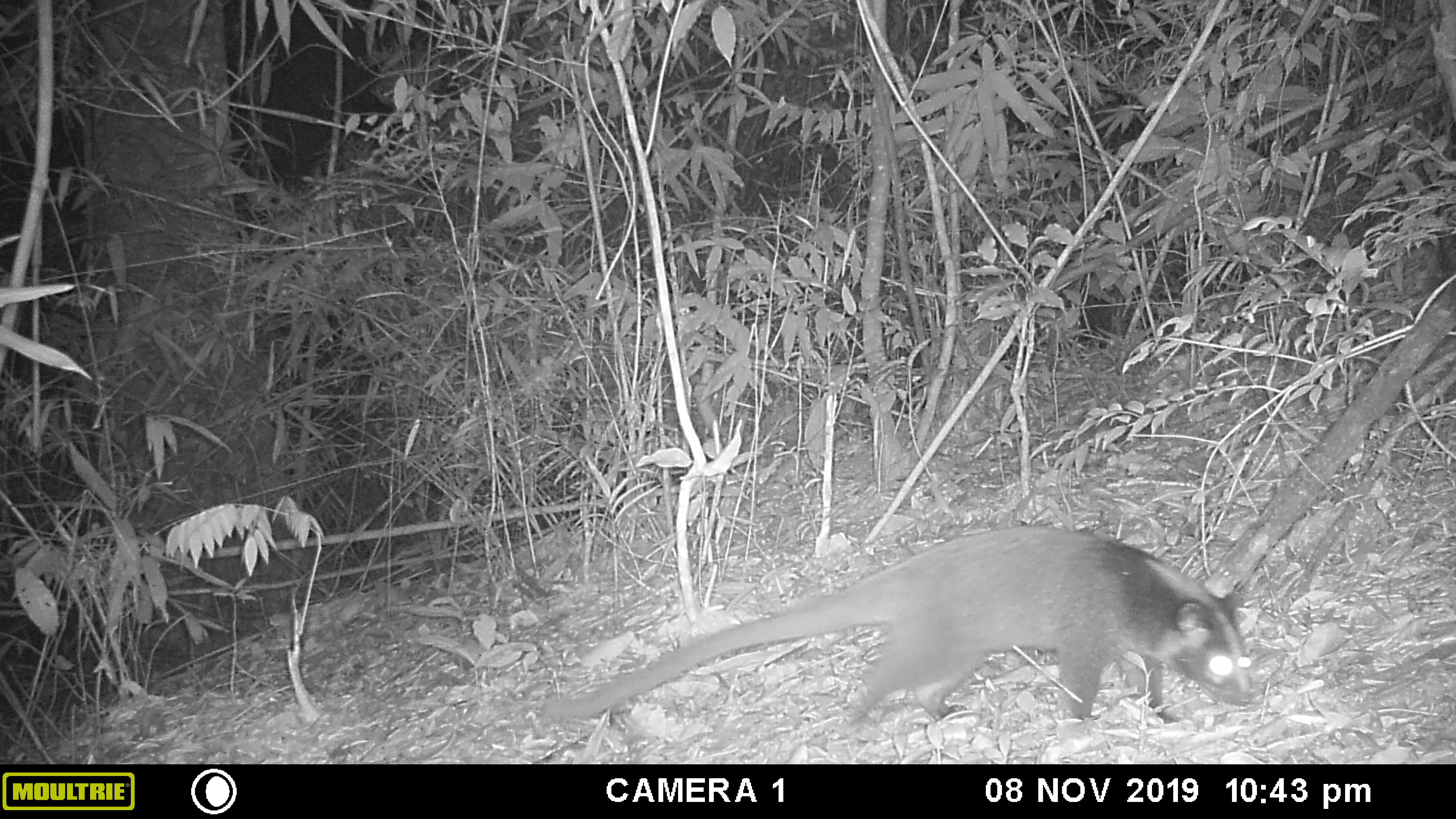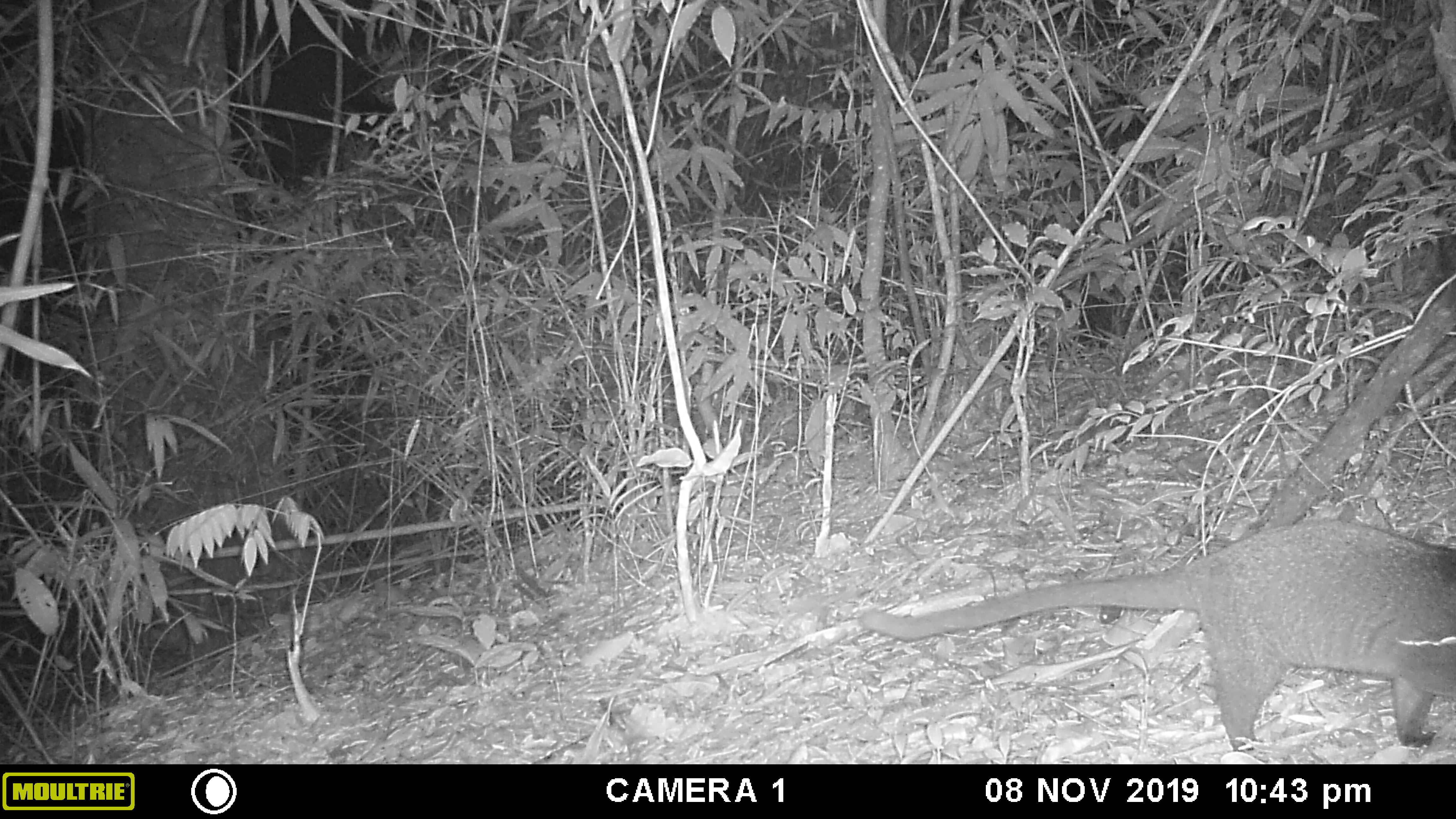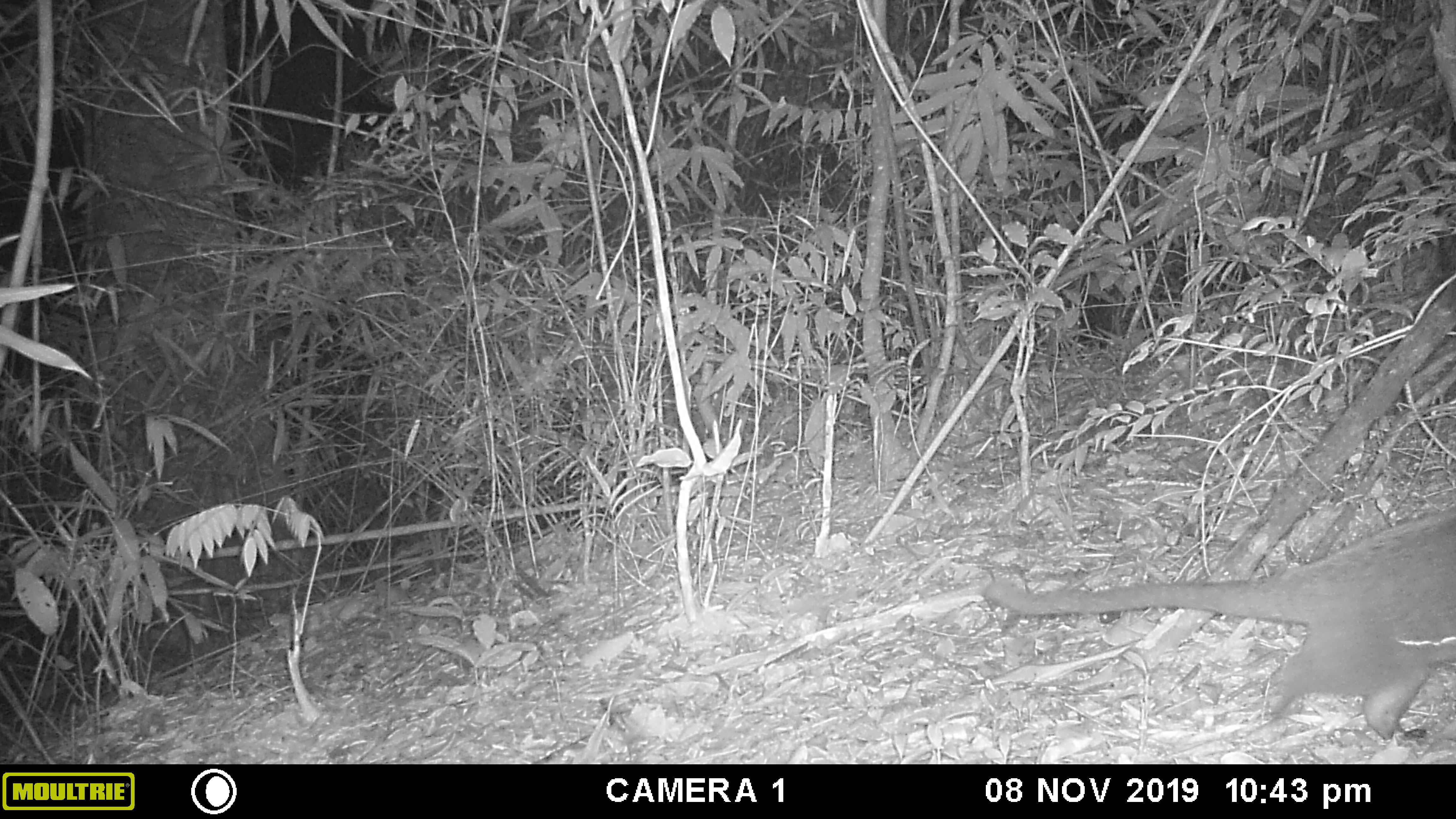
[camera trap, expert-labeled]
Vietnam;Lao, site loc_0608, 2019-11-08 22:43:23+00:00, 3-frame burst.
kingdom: Animalia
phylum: Chordata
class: Mammalia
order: Carnivora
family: Viverridae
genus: Paguma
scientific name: Paguma larvata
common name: masked palm civet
Masked palm civet (Paguma larvata). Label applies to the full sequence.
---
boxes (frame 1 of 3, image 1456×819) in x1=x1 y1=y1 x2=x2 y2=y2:
masked palm civet: x1=542 y1=523 x2=1255 y2=724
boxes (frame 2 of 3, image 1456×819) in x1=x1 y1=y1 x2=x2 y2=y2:
masked palm civet: x1=860 y1=519 x2=1456 y2=752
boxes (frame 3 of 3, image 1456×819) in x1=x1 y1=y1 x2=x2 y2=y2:
masked palm civet: x1=980 y1=507 x2=1456 y2=743